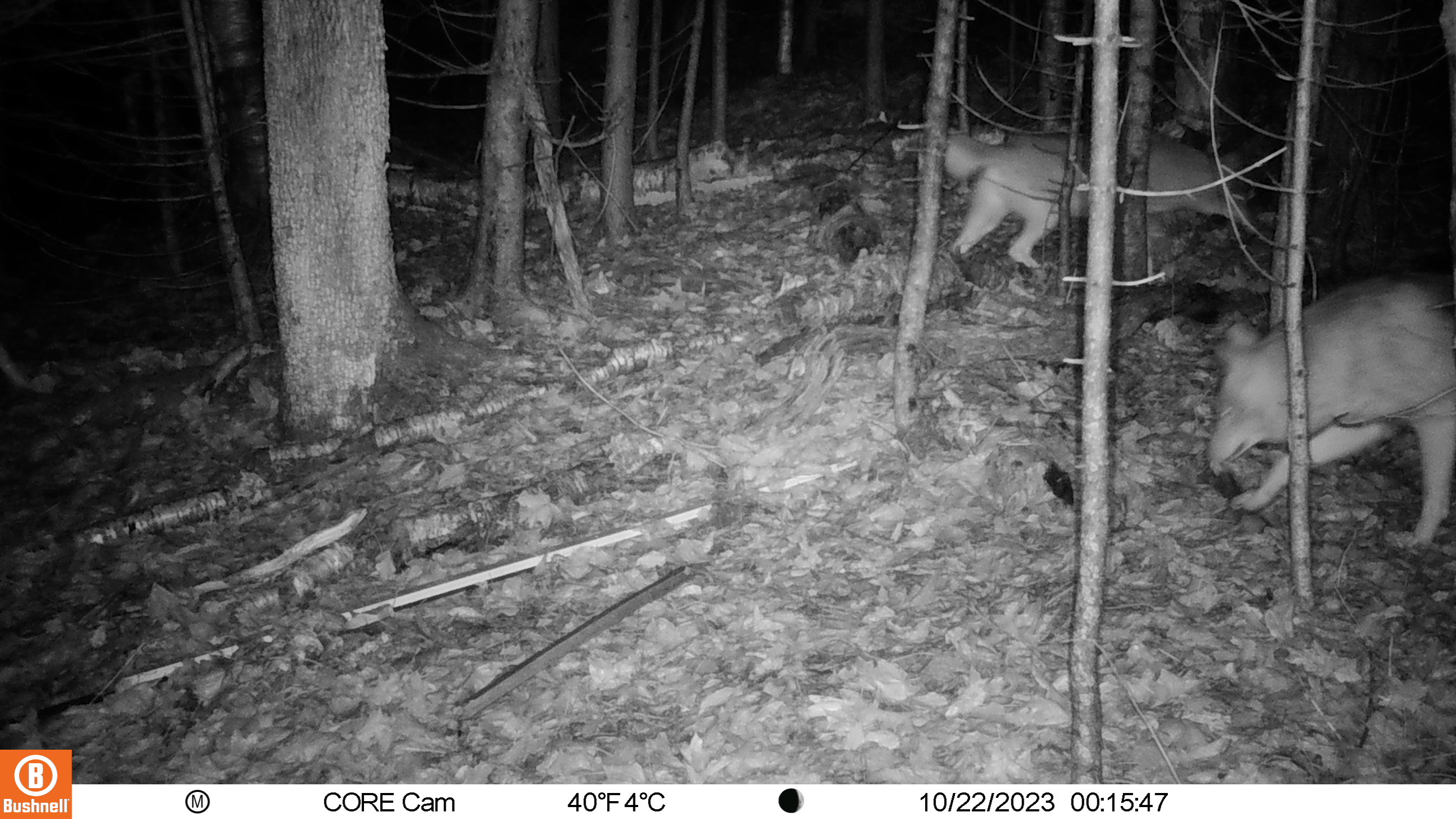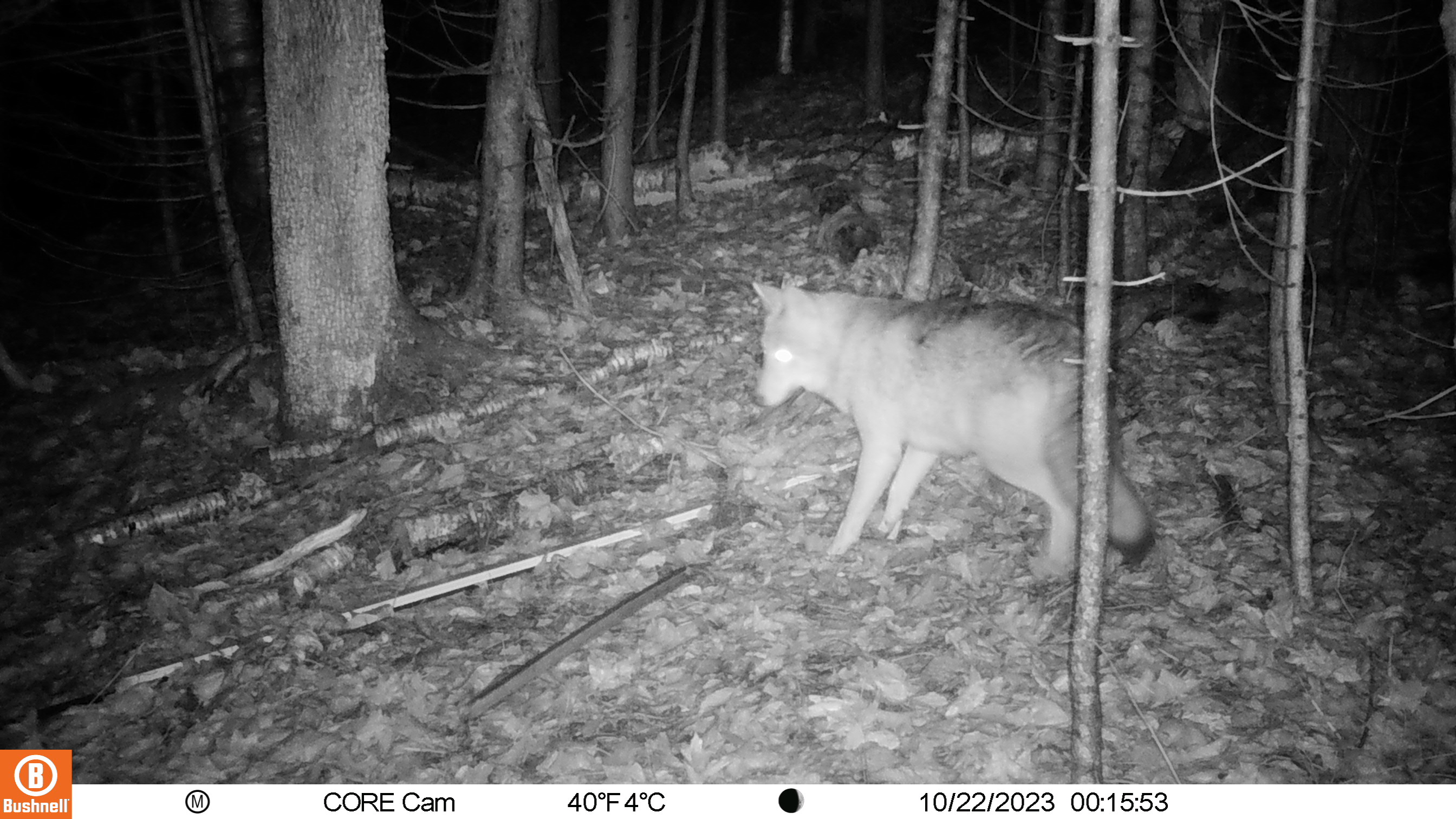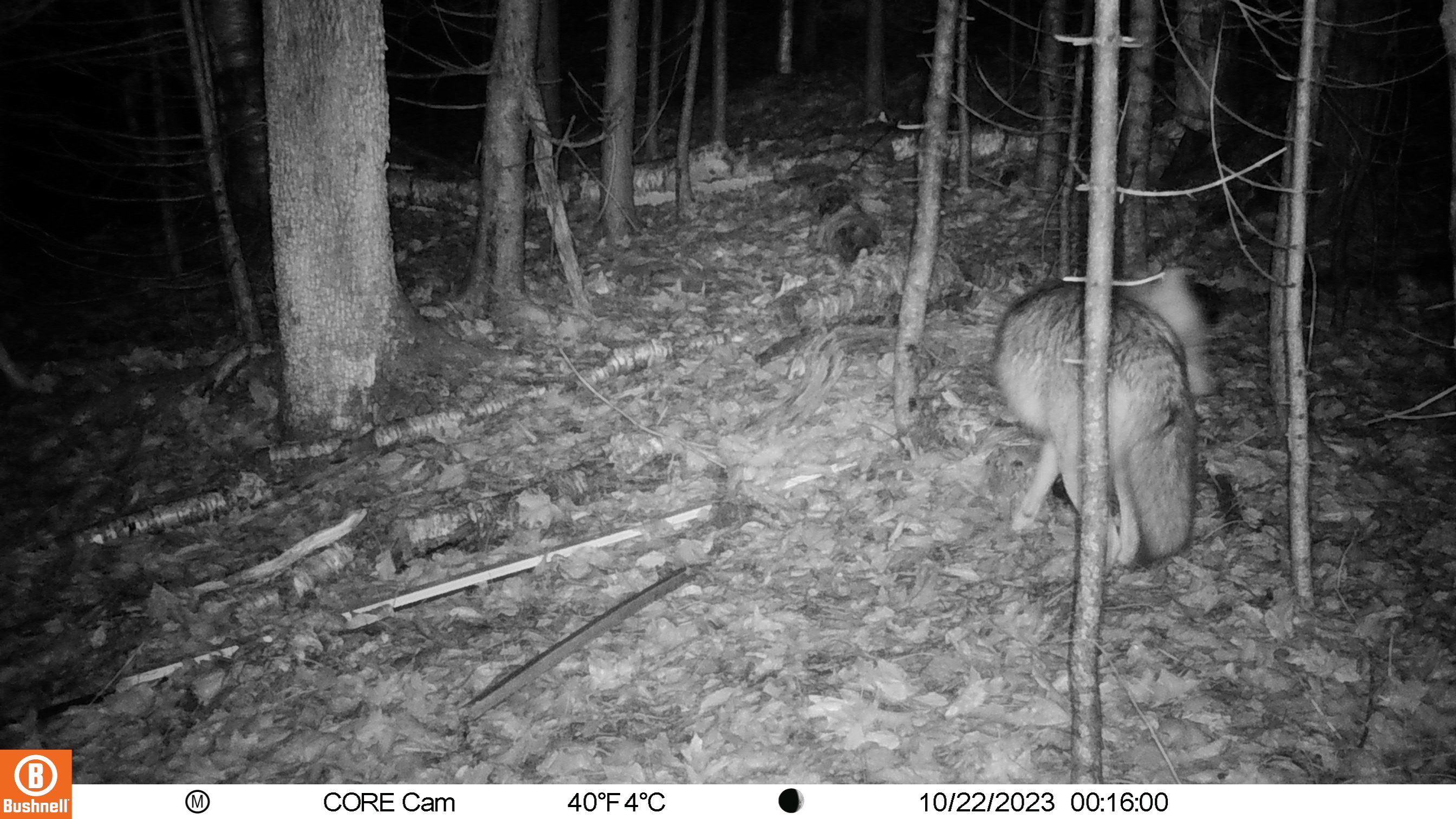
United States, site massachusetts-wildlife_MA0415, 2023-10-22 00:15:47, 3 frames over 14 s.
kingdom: Animalia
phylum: Chordata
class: Mammalia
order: Carnivora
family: Canidae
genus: Canis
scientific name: Canis latrans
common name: coyote